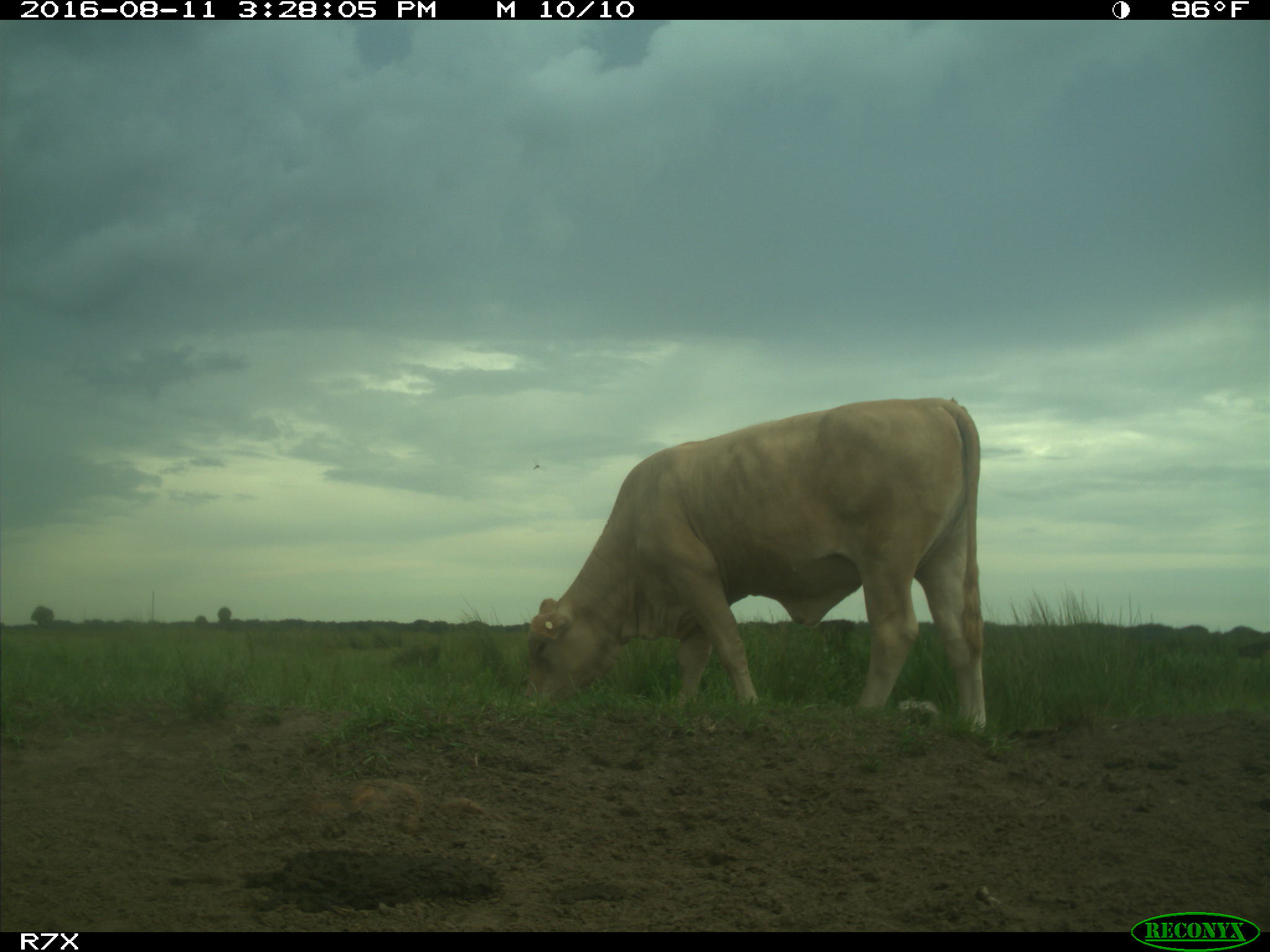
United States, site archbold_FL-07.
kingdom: Animalia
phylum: Chordata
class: Mammalia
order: Artiodactyla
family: Bovidae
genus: Bos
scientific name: Bos taurus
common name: domestic cow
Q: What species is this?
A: Bos taurus (domestic cow).